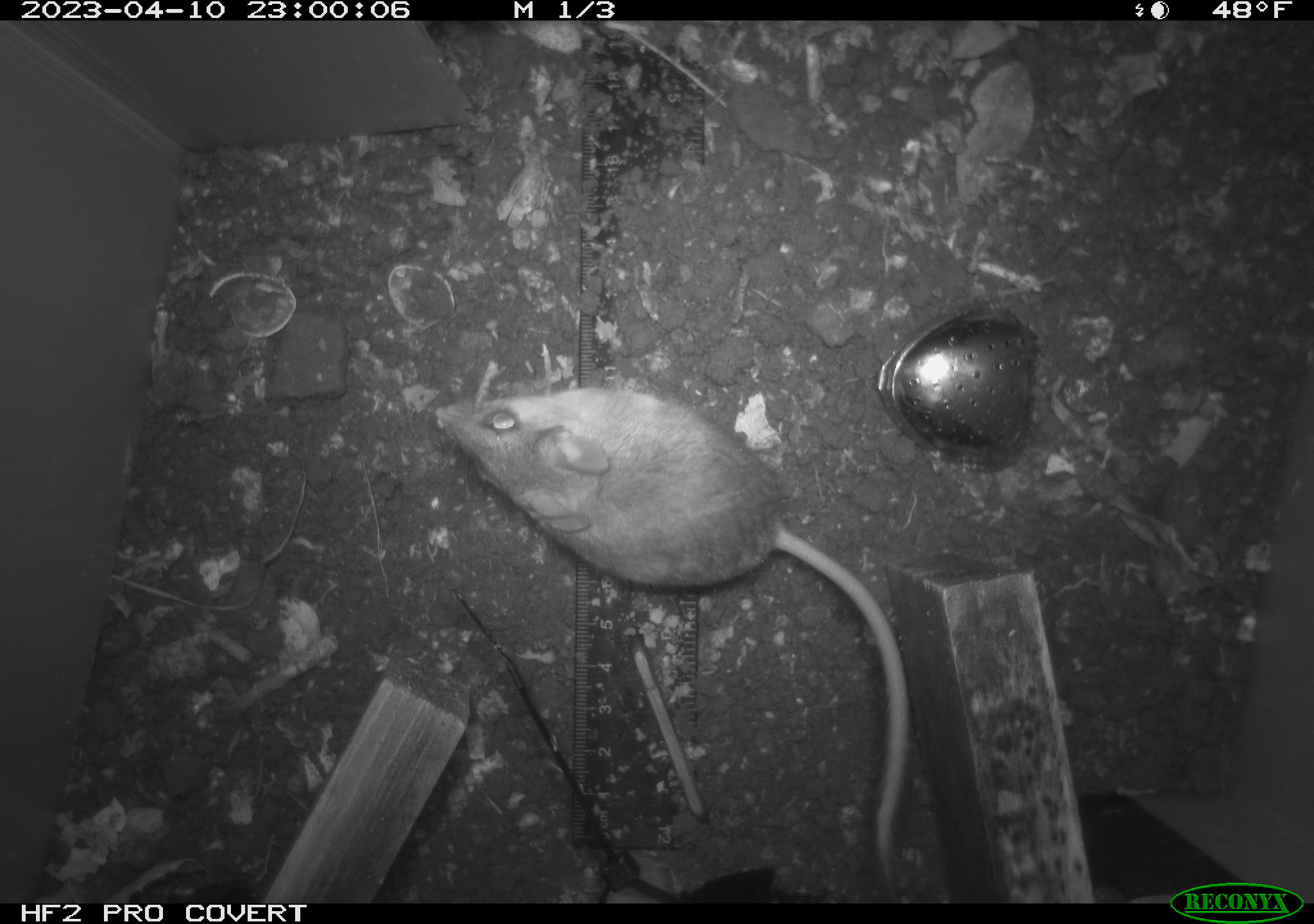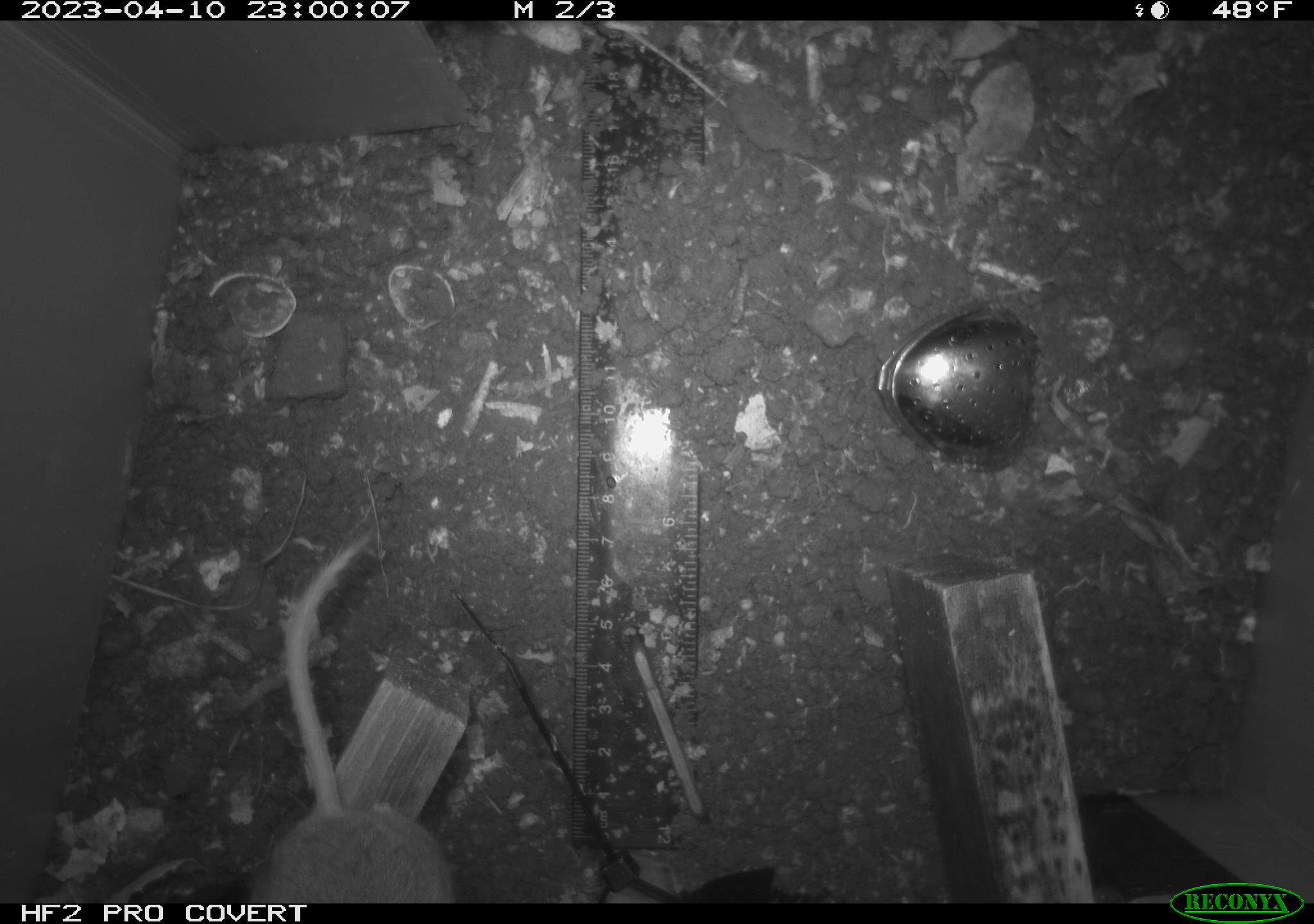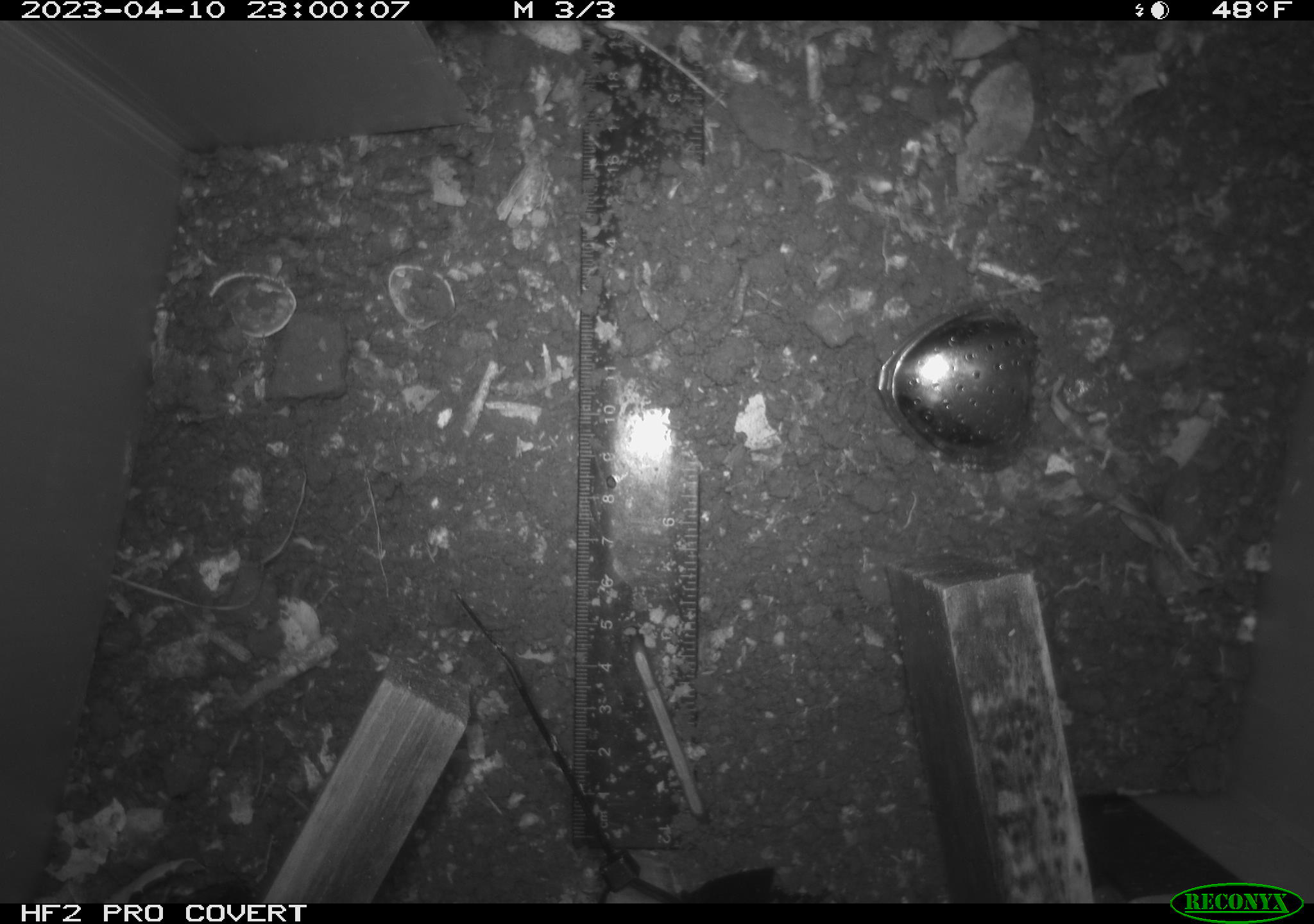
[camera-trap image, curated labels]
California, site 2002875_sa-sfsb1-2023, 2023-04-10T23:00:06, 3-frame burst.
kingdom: Animalia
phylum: Chordata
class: Mammalia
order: Rodentia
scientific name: Rodentia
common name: mouse species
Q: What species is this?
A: Mouse species (Rodentia).